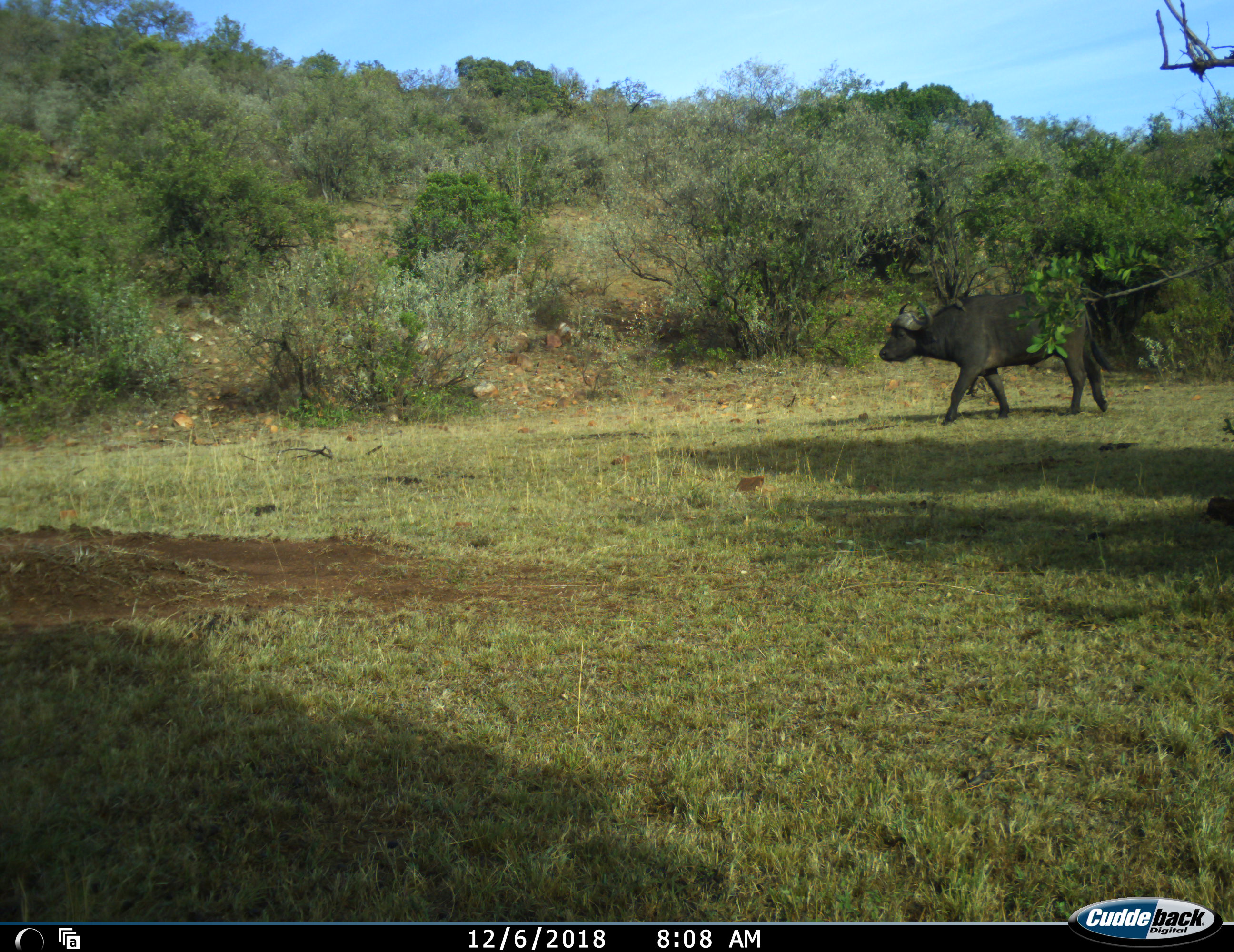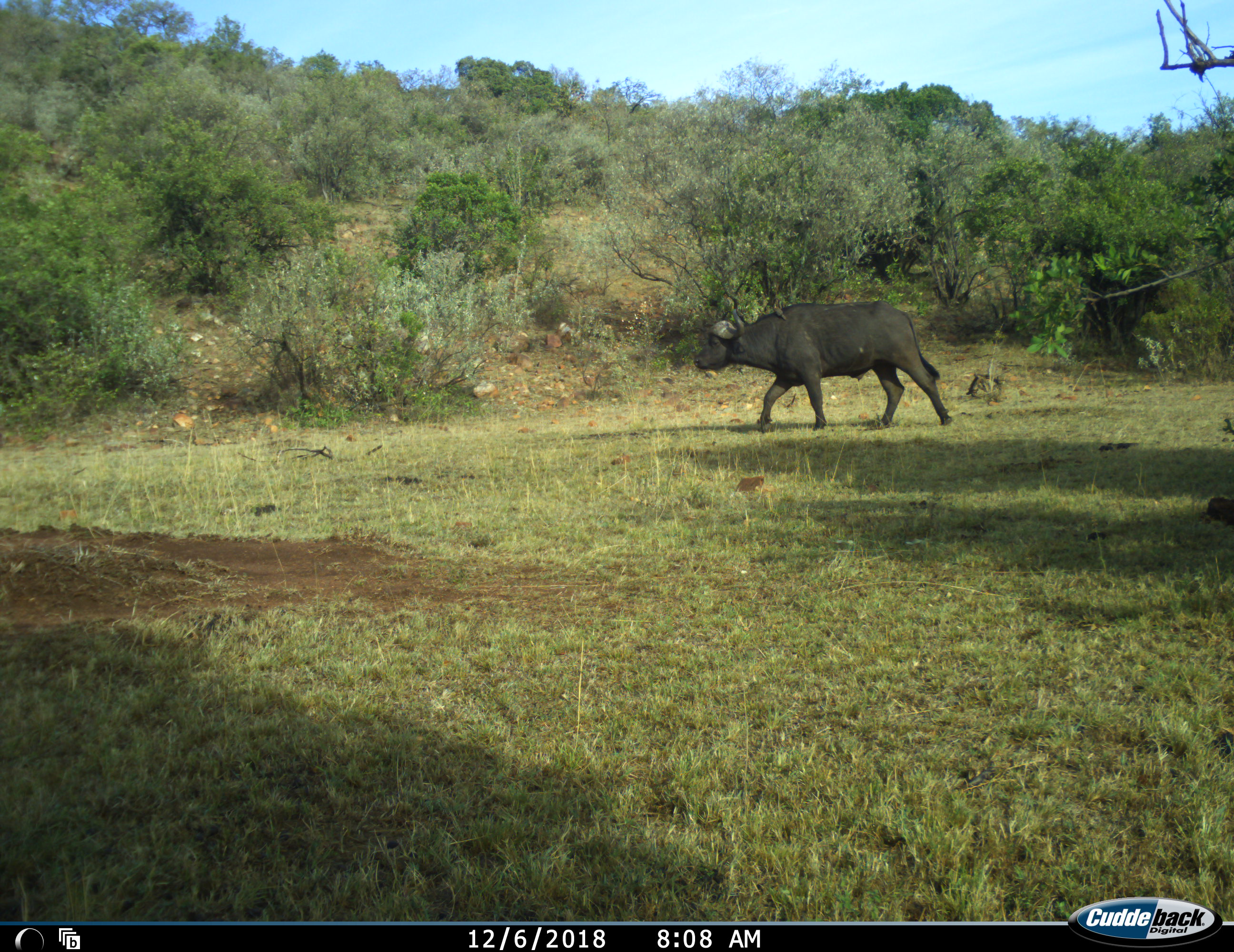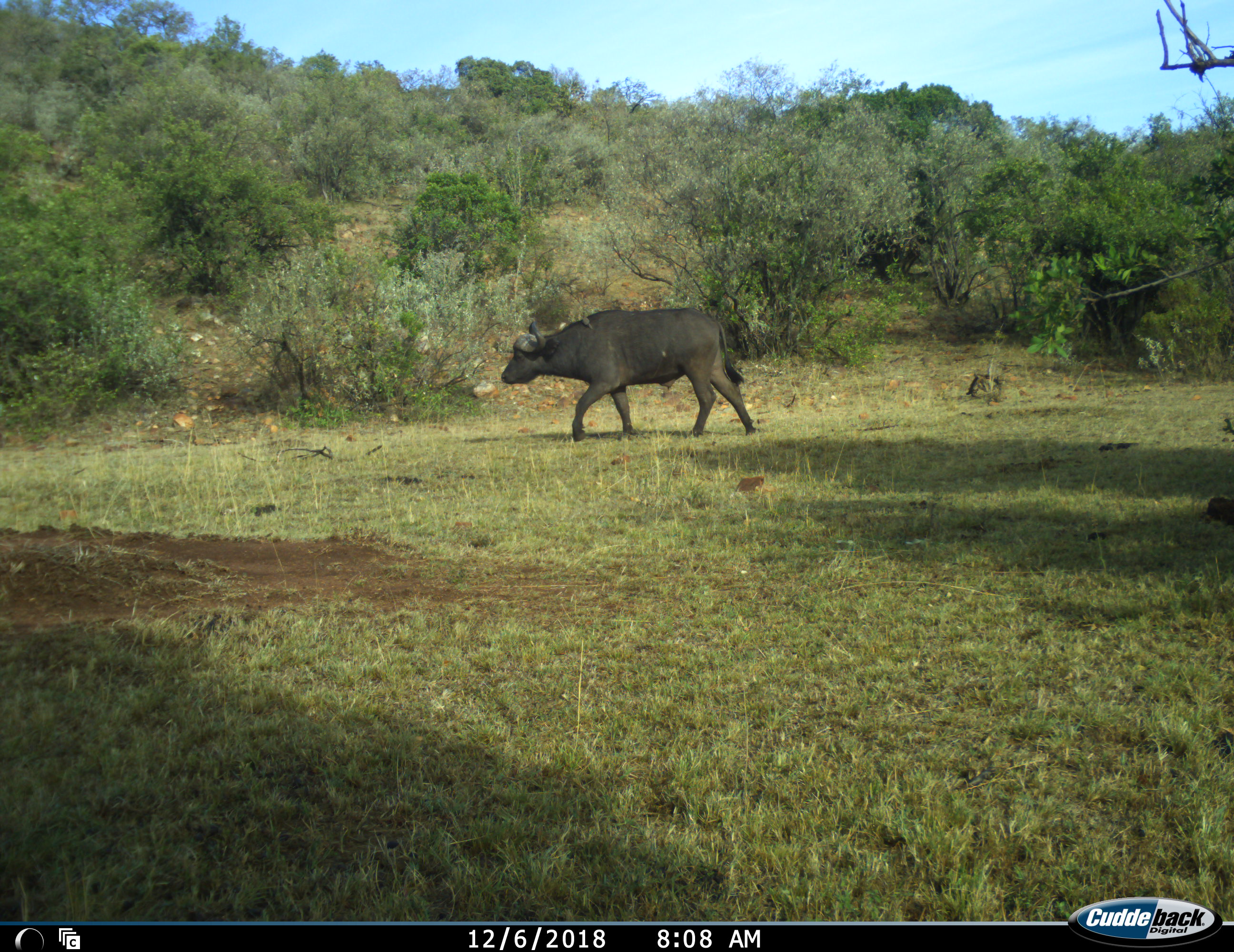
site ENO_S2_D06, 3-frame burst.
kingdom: Animalia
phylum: Chordata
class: Mammalia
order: Artiodactyla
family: Bovidae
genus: Syncerus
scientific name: Syncerus caffer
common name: african buffalo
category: buffalo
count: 1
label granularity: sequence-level